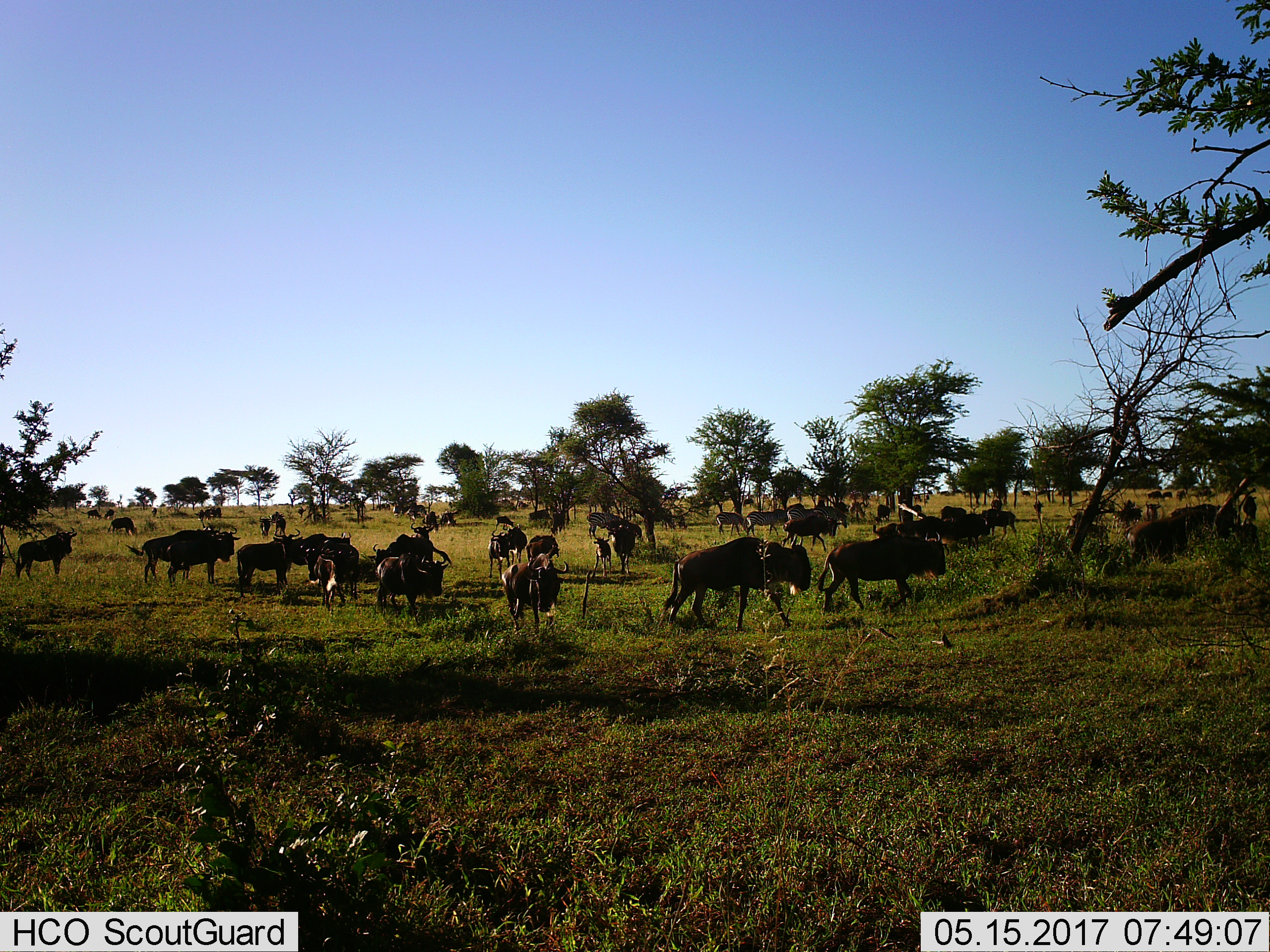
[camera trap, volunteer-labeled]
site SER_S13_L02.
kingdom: Animalia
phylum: Chordata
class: Mammalia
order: Artiodactyla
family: Bovidae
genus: Connochaetes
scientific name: Connochaetes taurinus taurinus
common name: blue wildebeest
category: wildebeestblue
Wildebeestblue (blue wildebeest) (Connochaetes taurinus taurinus), count 11-50. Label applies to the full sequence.